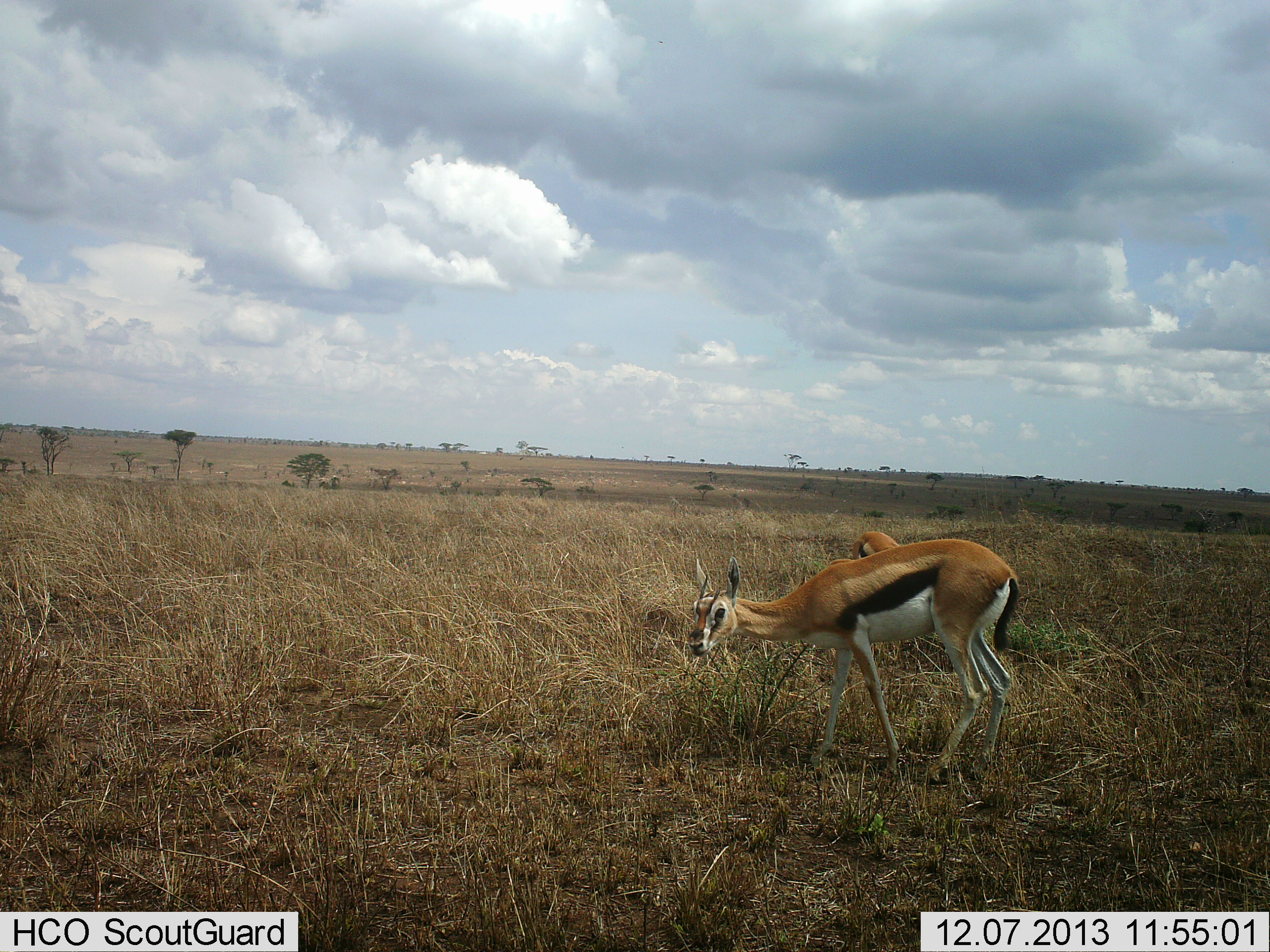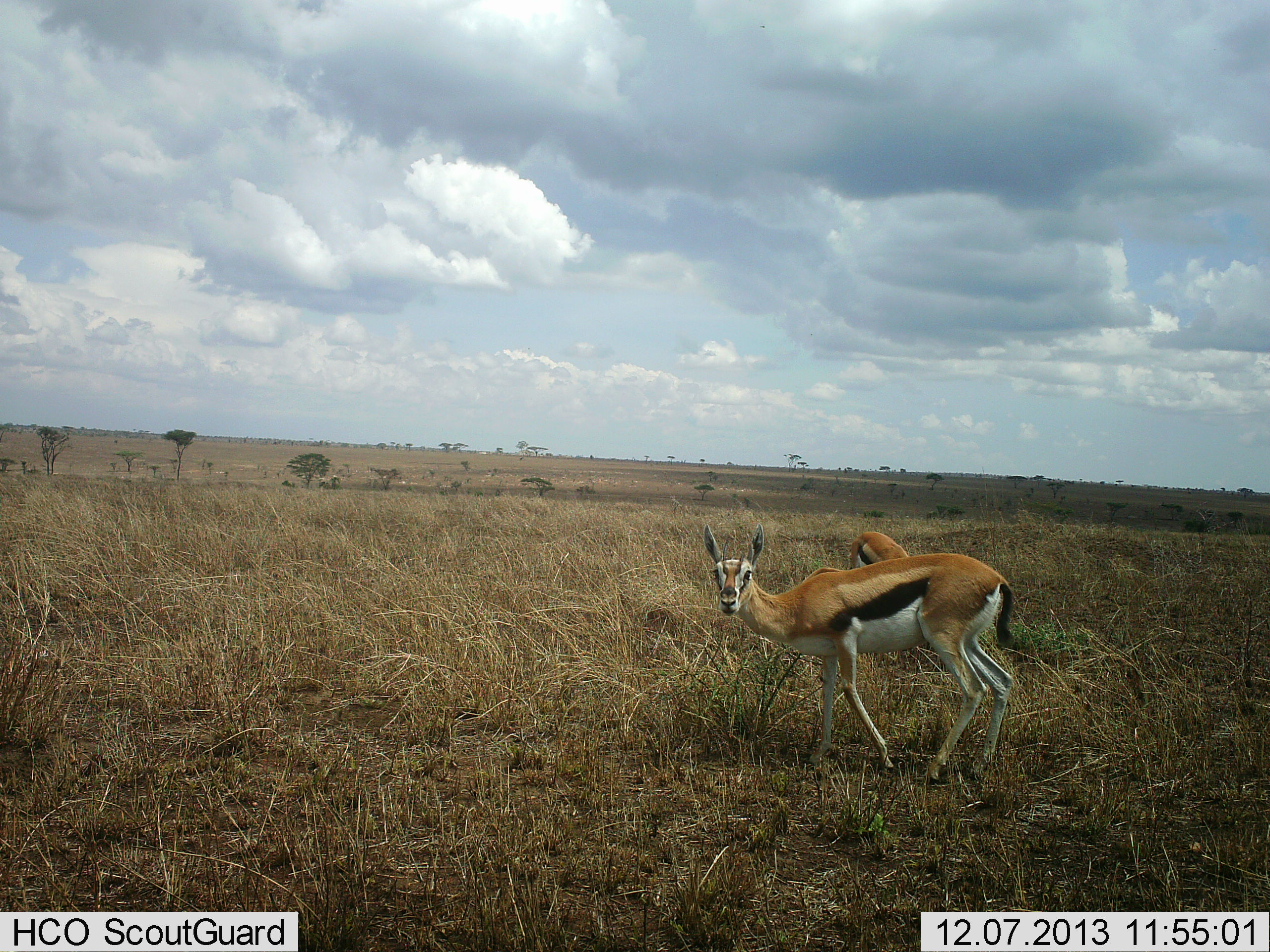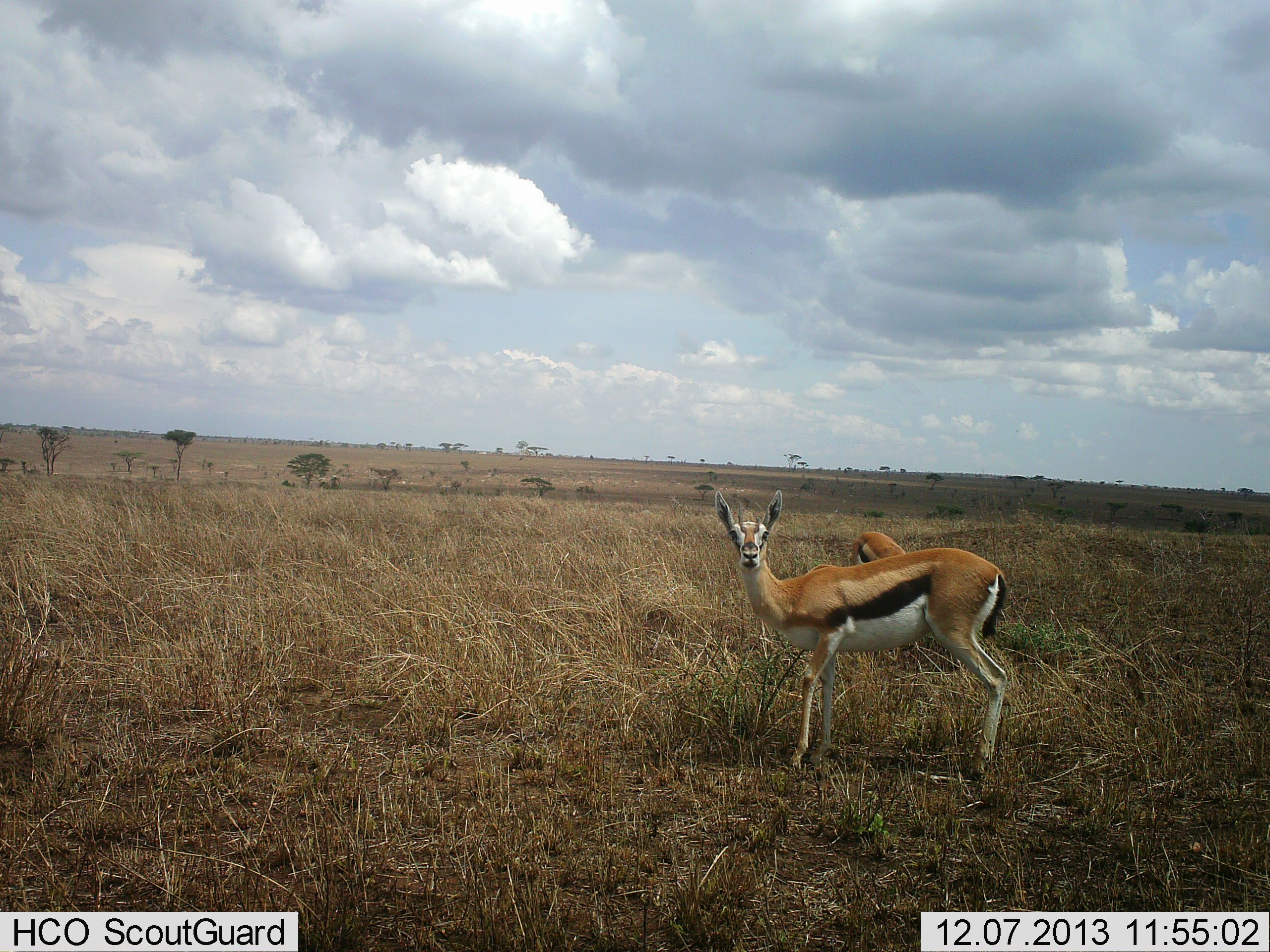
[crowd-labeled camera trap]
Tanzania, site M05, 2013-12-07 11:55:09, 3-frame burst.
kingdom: Animalia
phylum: Chordata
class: Mammalia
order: Artiodactyla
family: Bovidae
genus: Eudorcas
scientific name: Eudorcas thomsonii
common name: thomson's gazelle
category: gazellethomsons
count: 2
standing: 90%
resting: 0%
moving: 20%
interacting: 10%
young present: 10%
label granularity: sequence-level